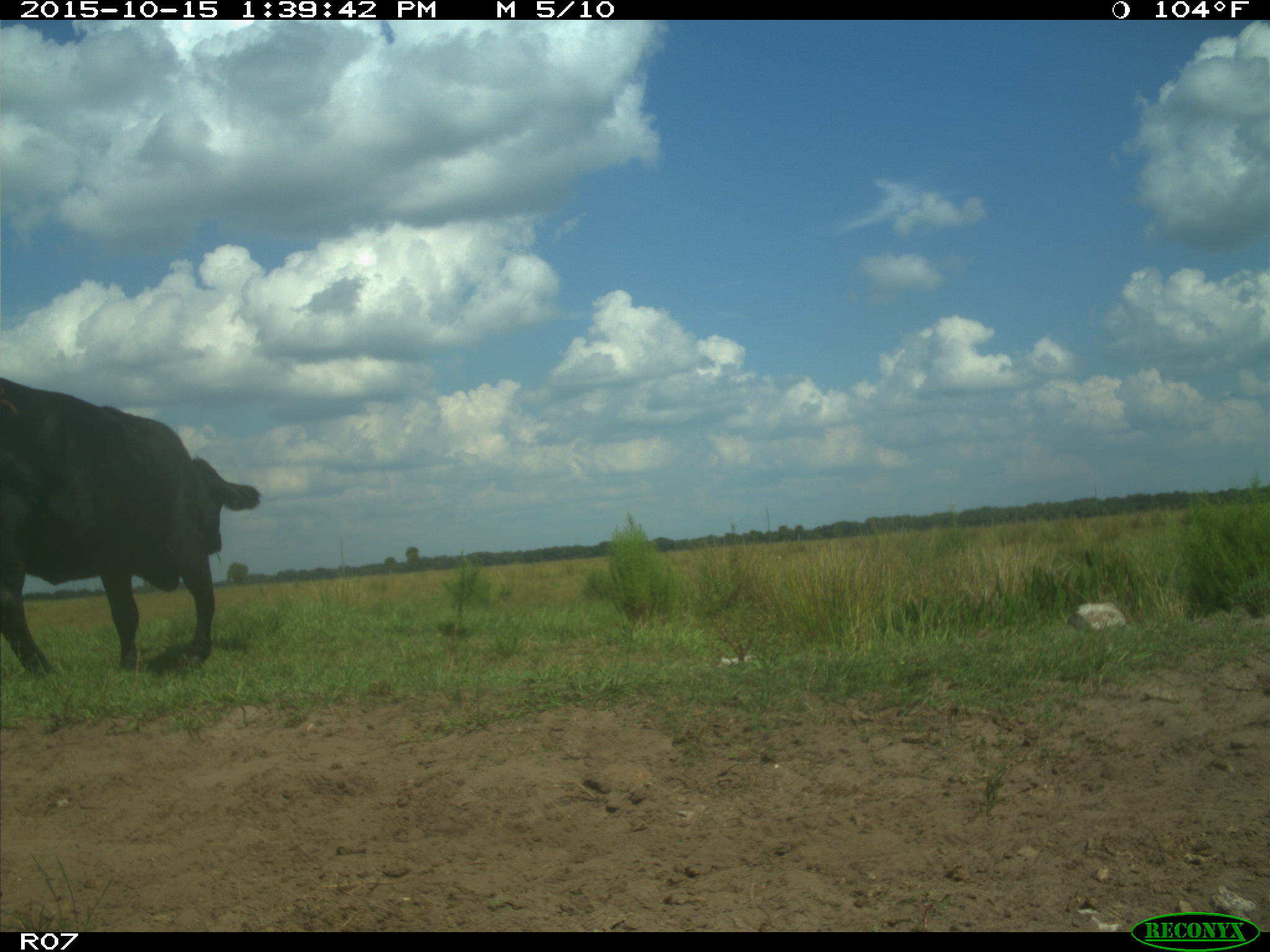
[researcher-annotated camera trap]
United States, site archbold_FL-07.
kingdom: Animalia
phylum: Chordata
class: Mammalia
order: Artiodactyla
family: Bovidae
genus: Bos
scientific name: Bos taurus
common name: domestic cow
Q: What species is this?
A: Bos taurus (domestic cow).